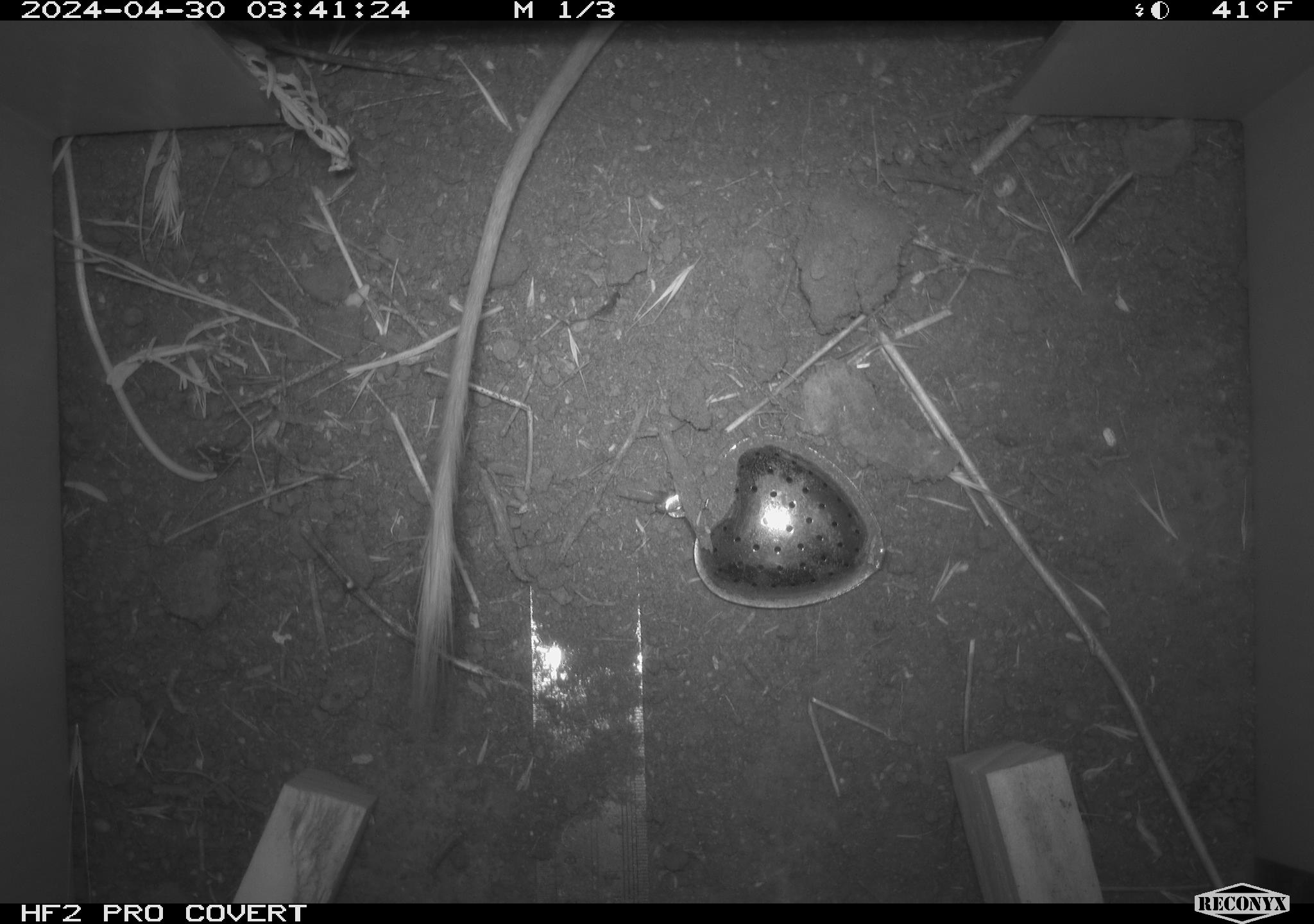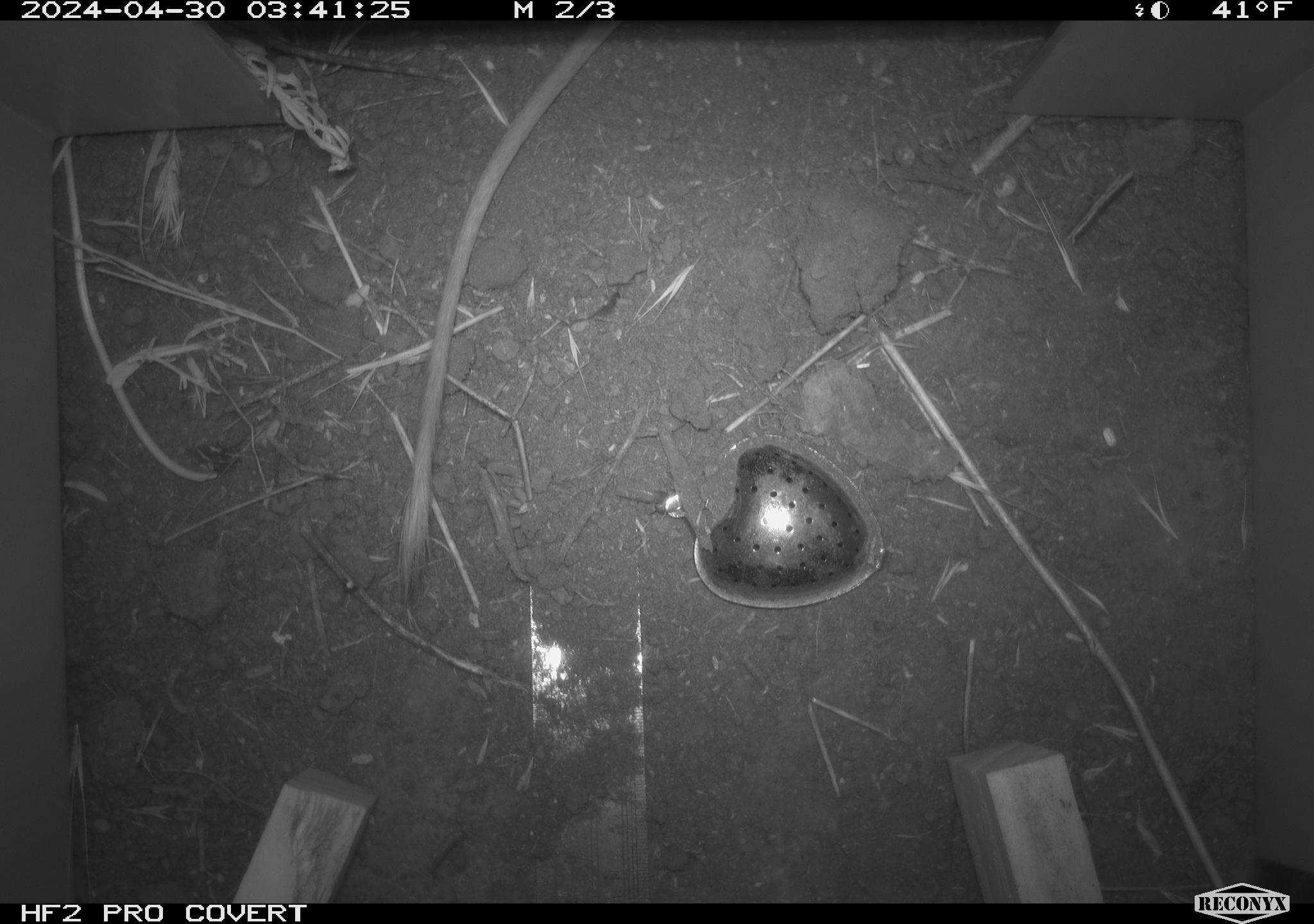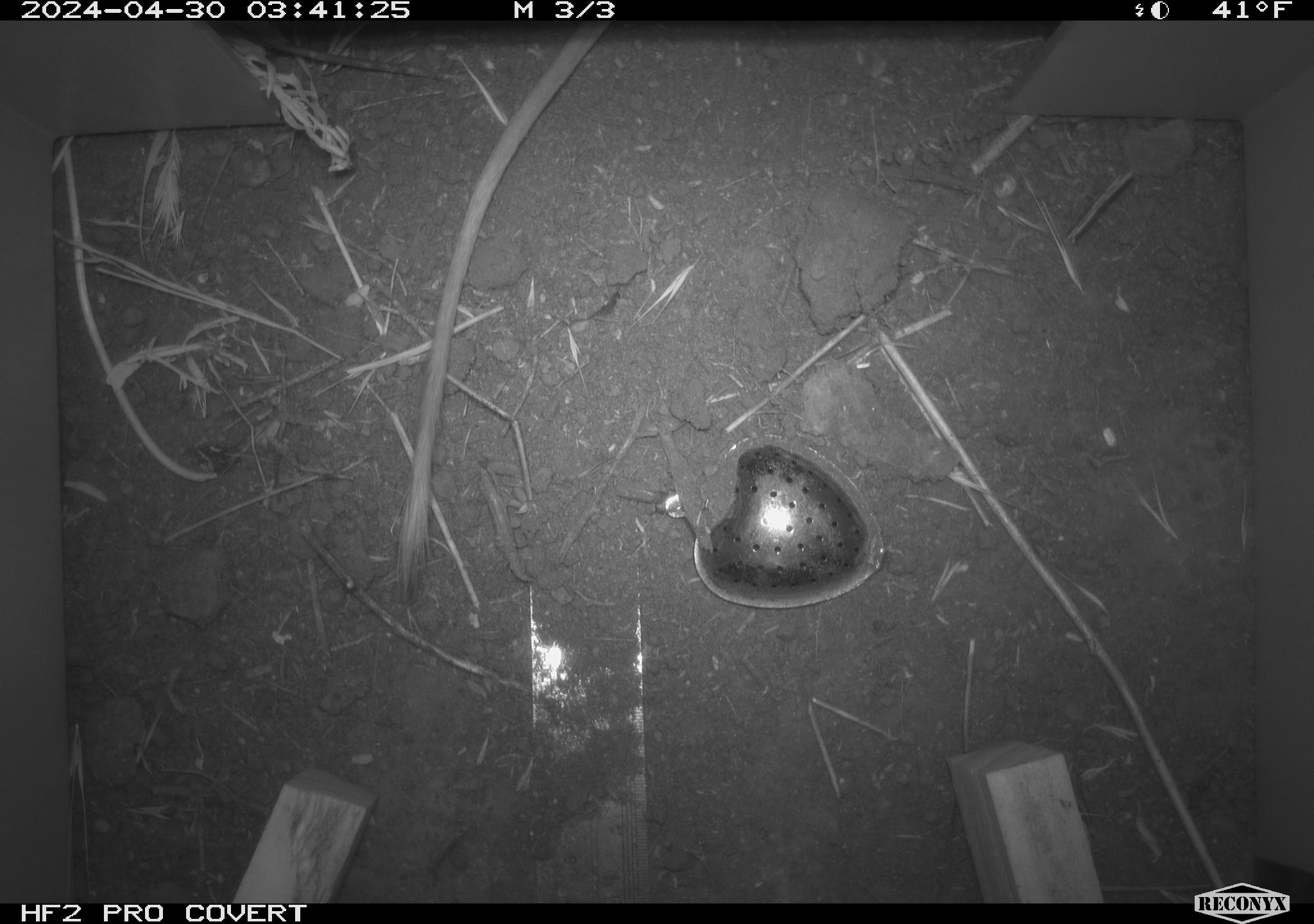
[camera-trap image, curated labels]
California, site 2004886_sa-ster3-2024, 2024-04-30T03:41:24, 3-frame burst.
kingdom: Animalia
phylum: Chordata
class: Mammalia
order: Rodentia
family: Heteromyidae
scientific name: Heteromyidae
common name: kangaroo rats and pocket mice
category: heteromyidae family